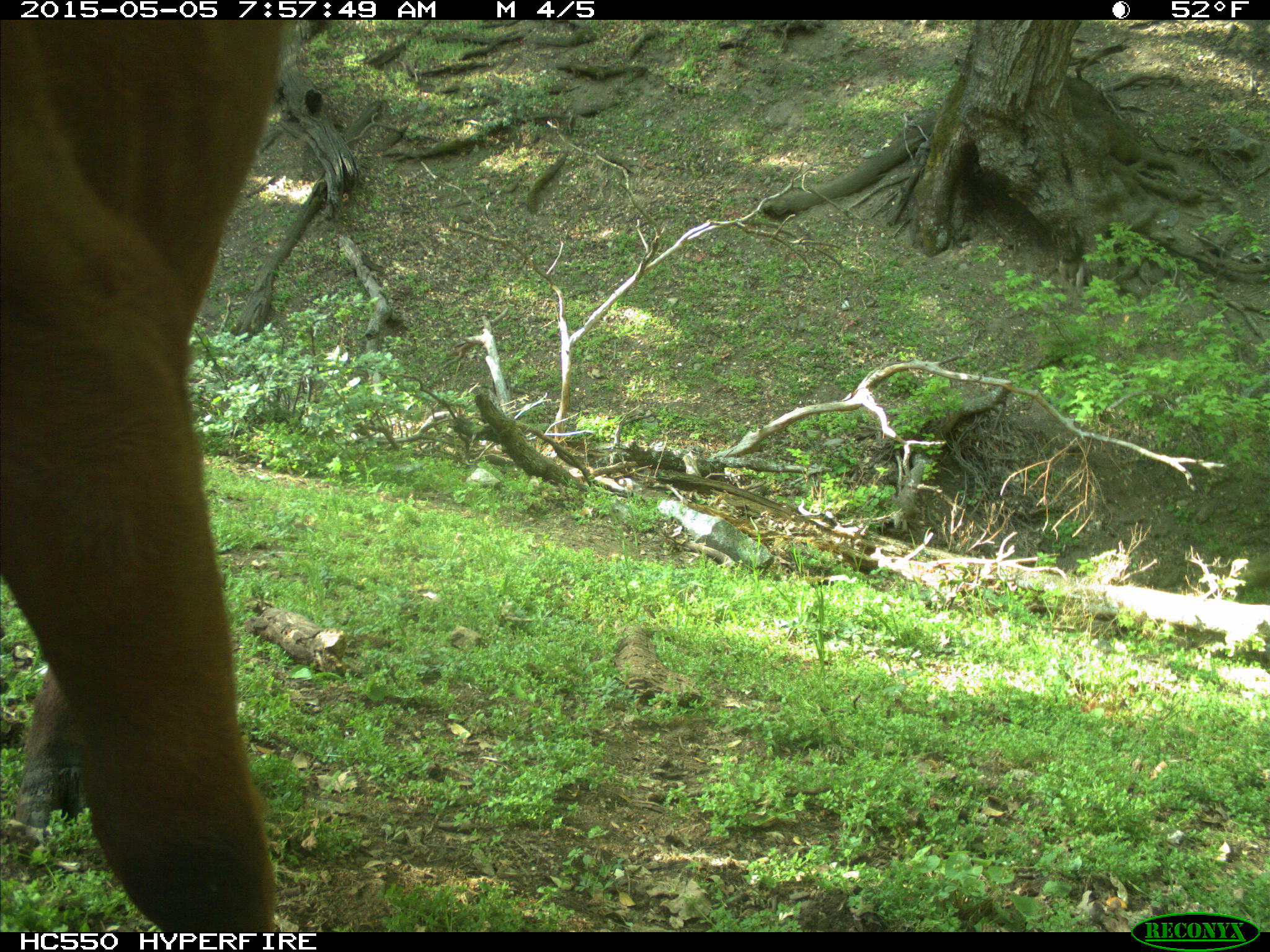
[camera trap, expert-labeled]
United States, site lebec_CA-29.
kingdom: Animalia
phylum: Chordata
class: Mammalia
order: Artiodactyla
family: Bovidae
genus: Bos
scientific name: Bos taurus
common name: domestic cow